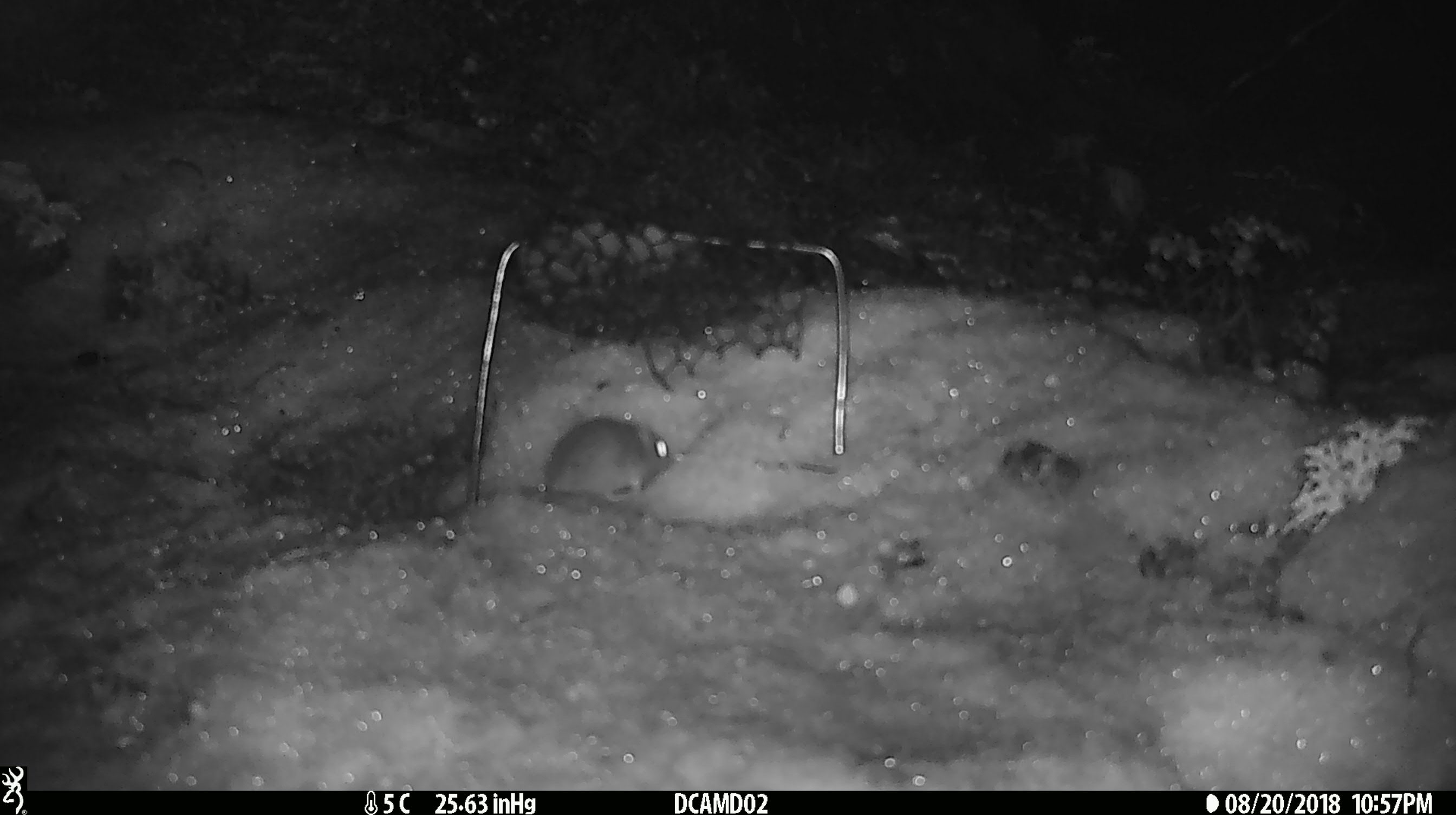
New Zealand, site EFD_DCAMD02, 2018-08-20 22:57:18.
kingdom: Animalia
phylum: Chordata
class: Mammalia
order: Rodentia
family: Muridae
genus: Mus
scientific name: Mus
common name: mouse